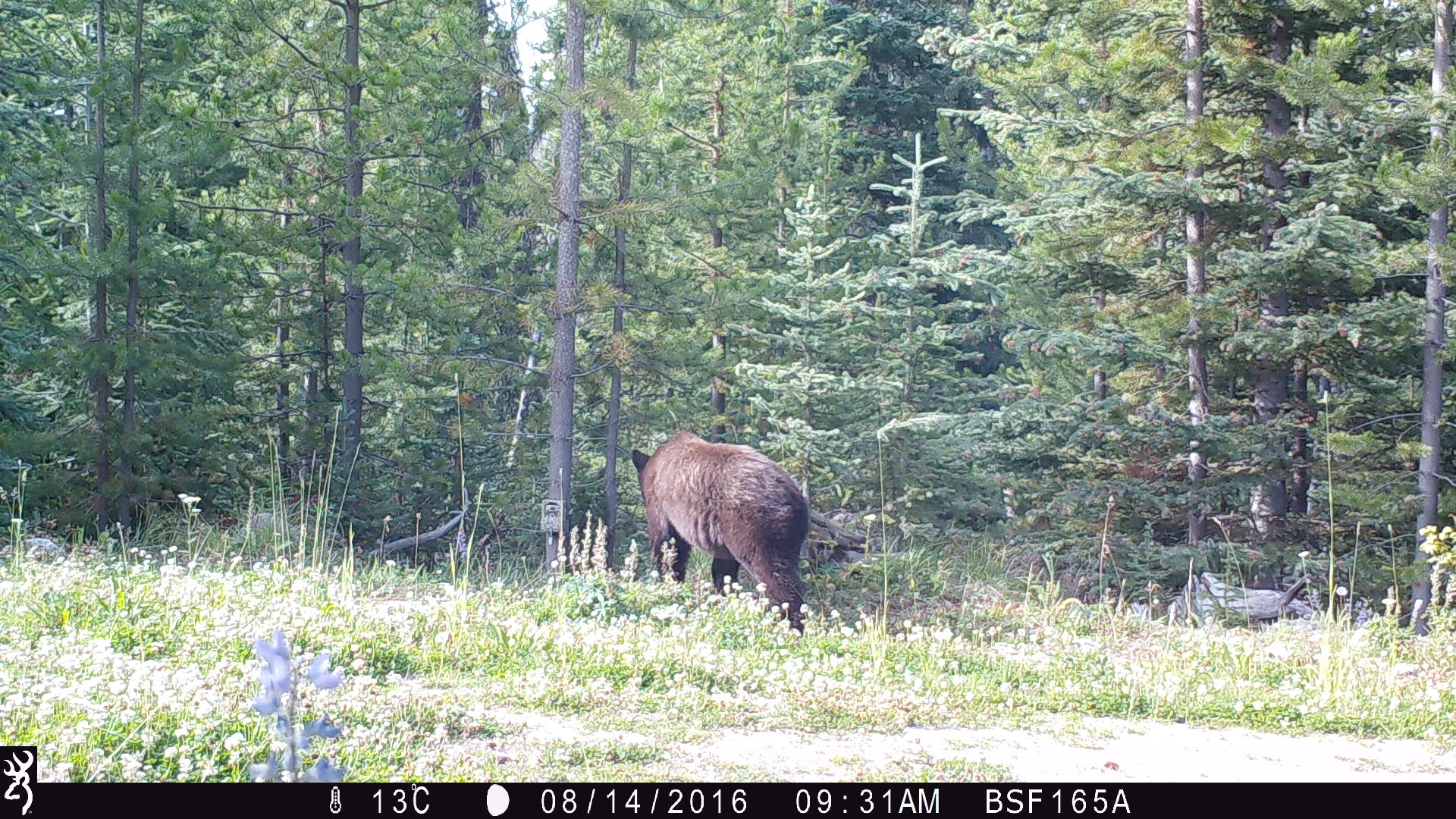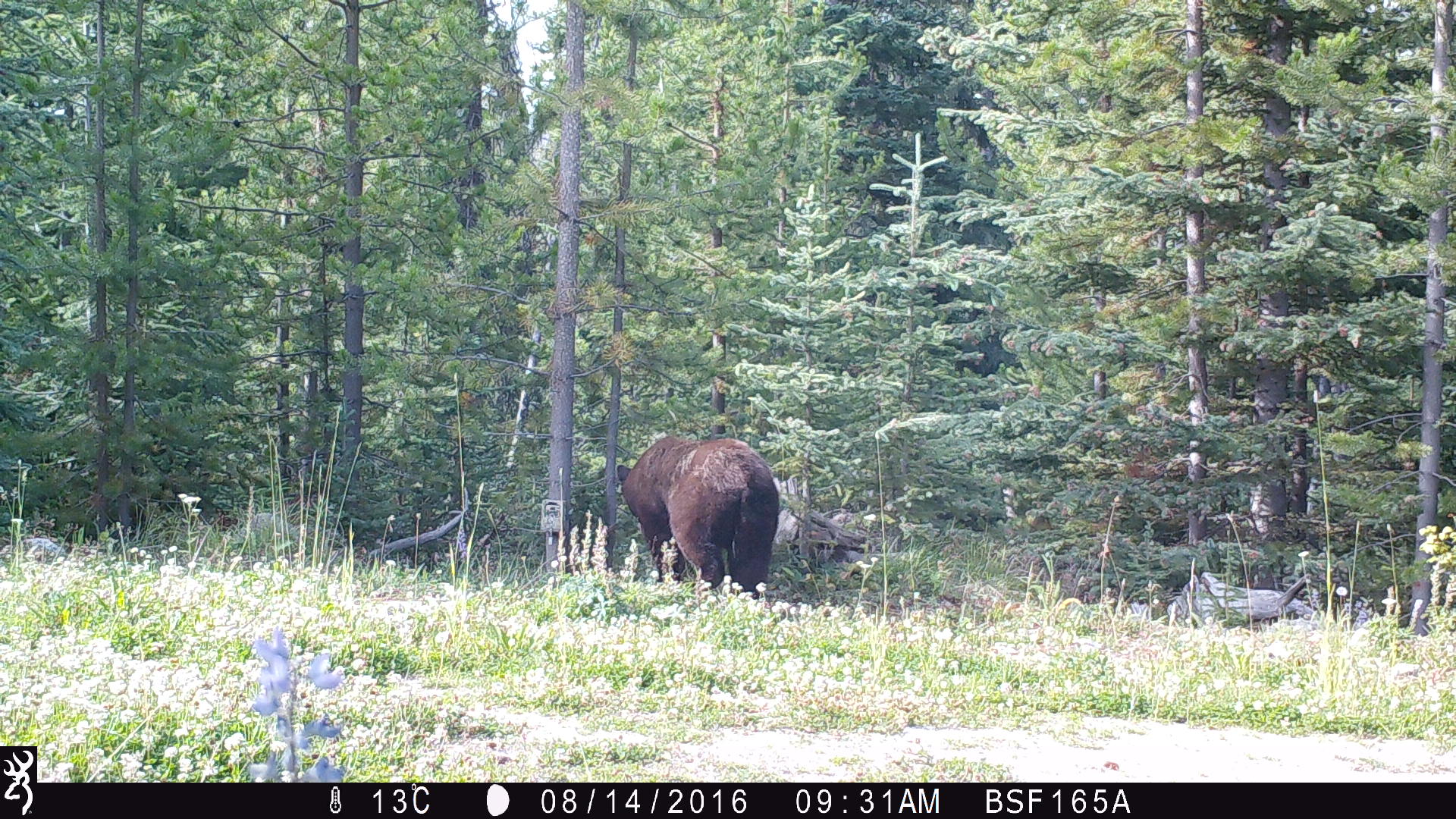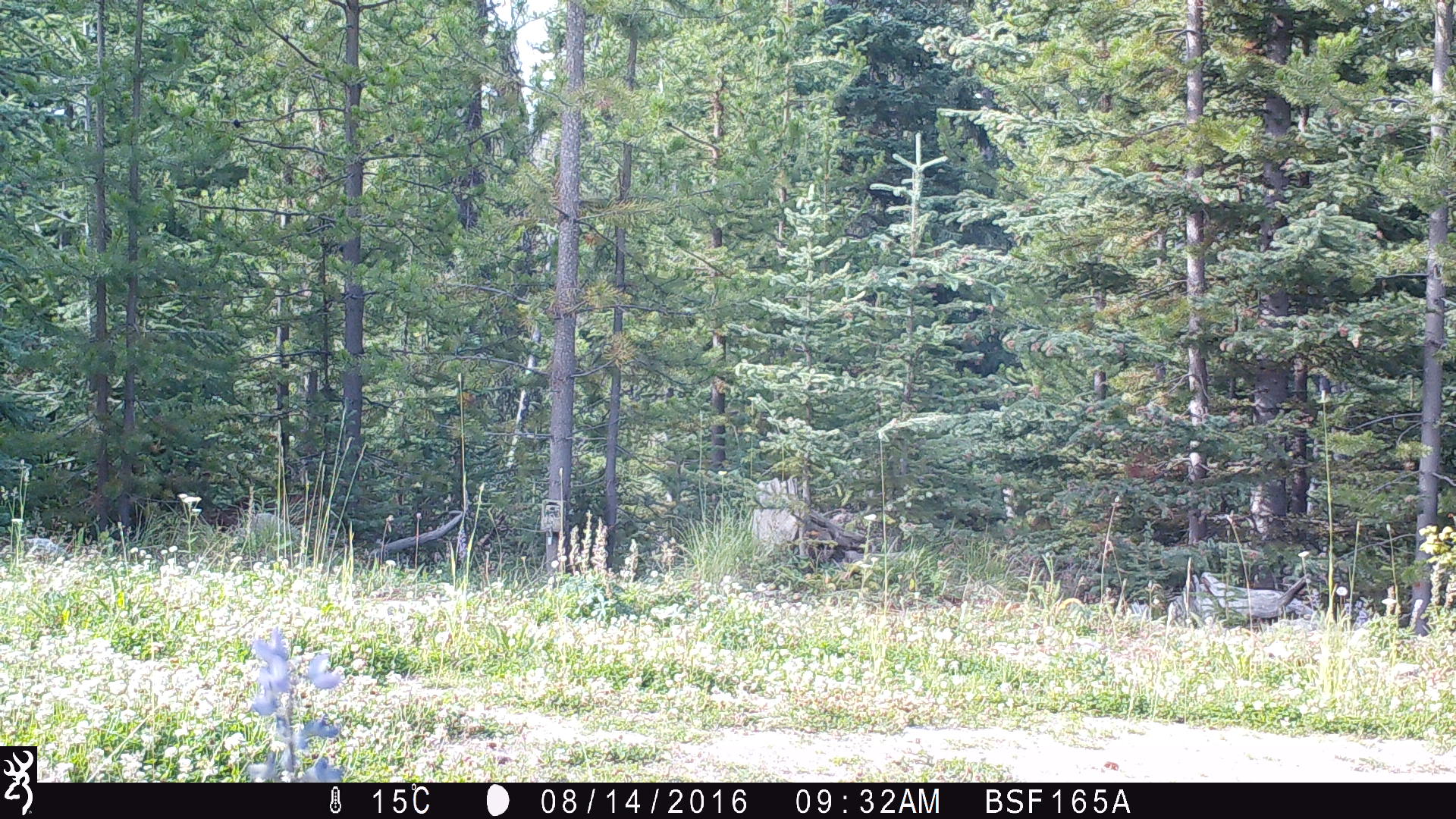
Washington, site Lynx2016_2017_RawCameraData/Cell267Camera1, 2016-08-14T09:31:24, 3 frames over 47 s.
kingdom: Animalia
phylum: Chordata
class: Mammalia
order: Carnivora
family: Ursidae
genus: Ursus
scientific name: Ursus americanus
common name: american black bear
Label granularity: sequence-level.